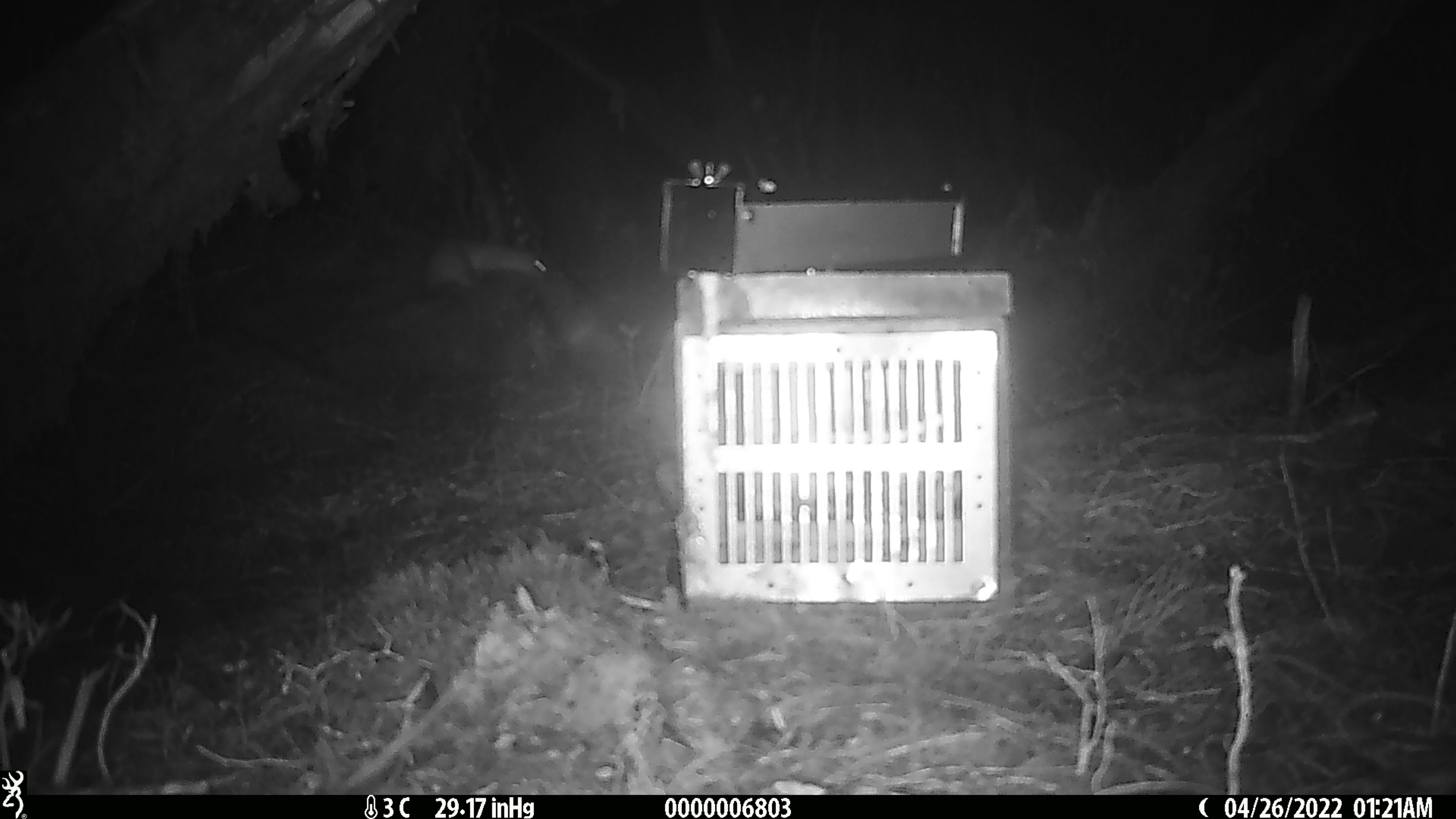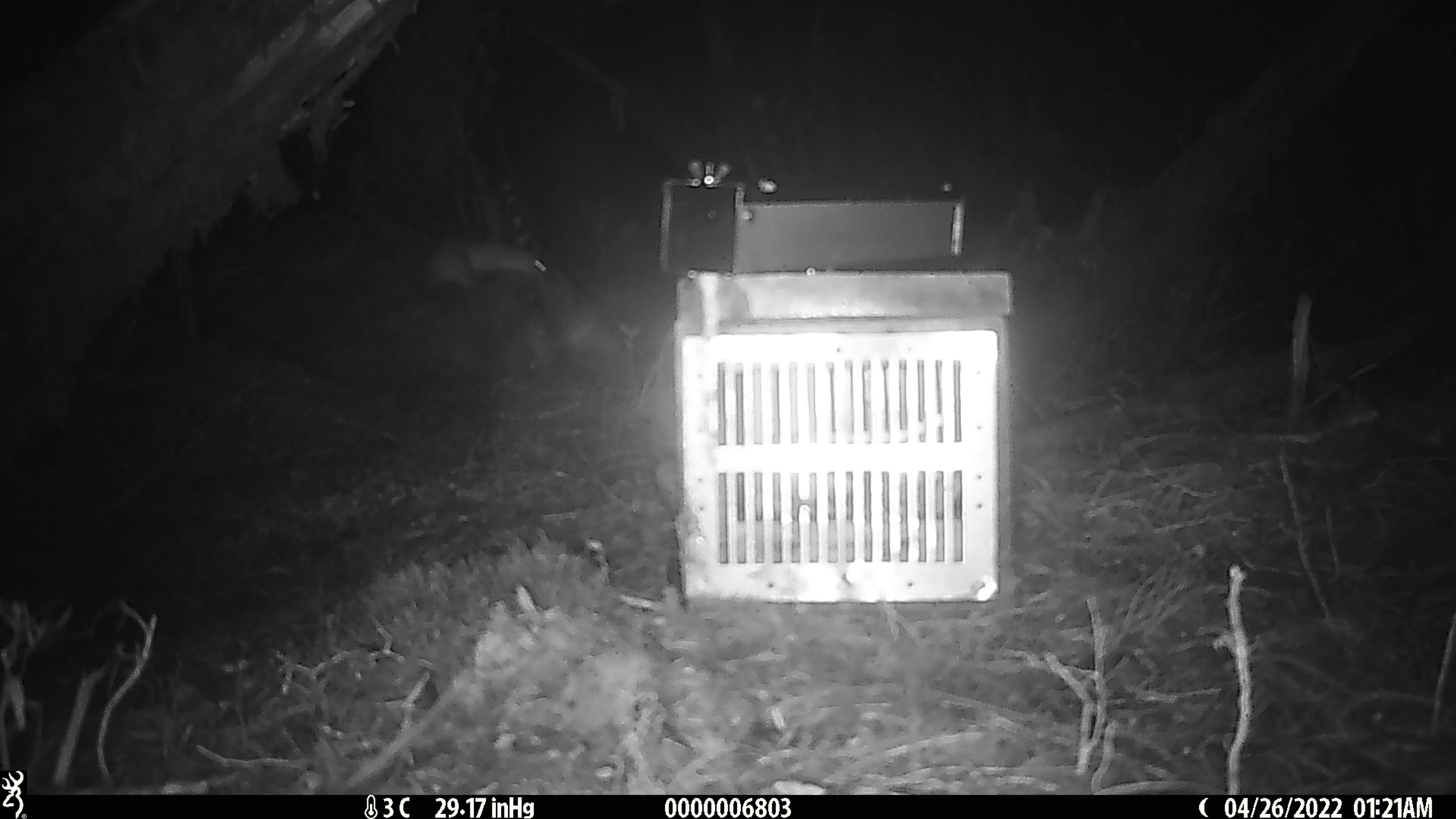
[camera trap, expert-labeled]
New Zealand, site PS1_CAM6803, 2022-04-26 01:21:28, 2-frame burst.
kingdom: Animalia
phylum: Chordata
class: Mammalia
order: Carnivora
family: Mustelidae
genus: Mustela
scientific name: Mustela erminea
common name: stoat